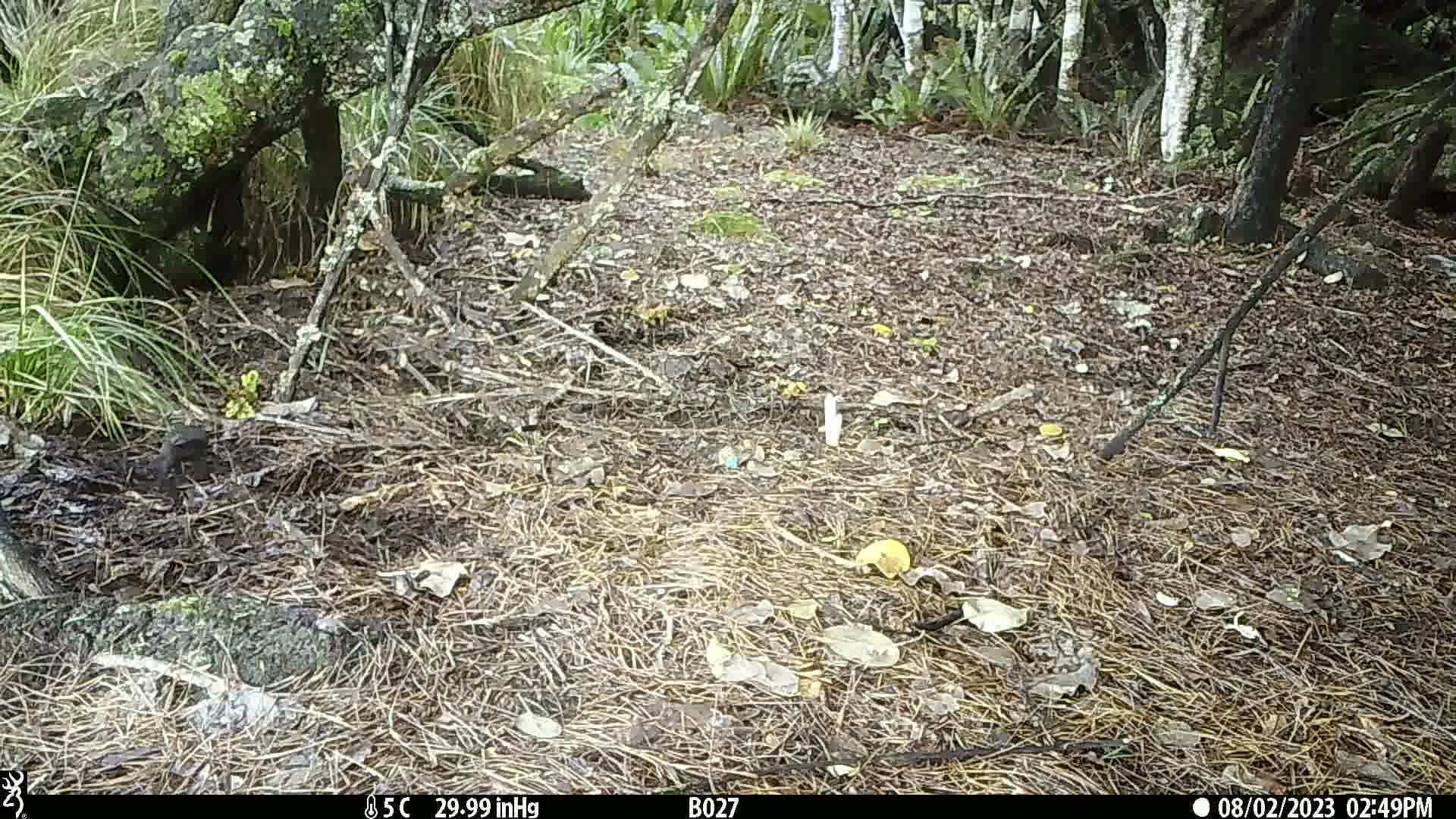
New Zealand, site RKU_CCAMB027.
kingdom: Animalia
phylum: Chordata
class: Aves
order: Passeriformes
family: Turdidae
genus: Turdus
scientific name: Turdus merula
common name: eurasian blackbird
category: blackbird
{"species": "blackbird (eurasian blackbird) (Turdus merula)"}